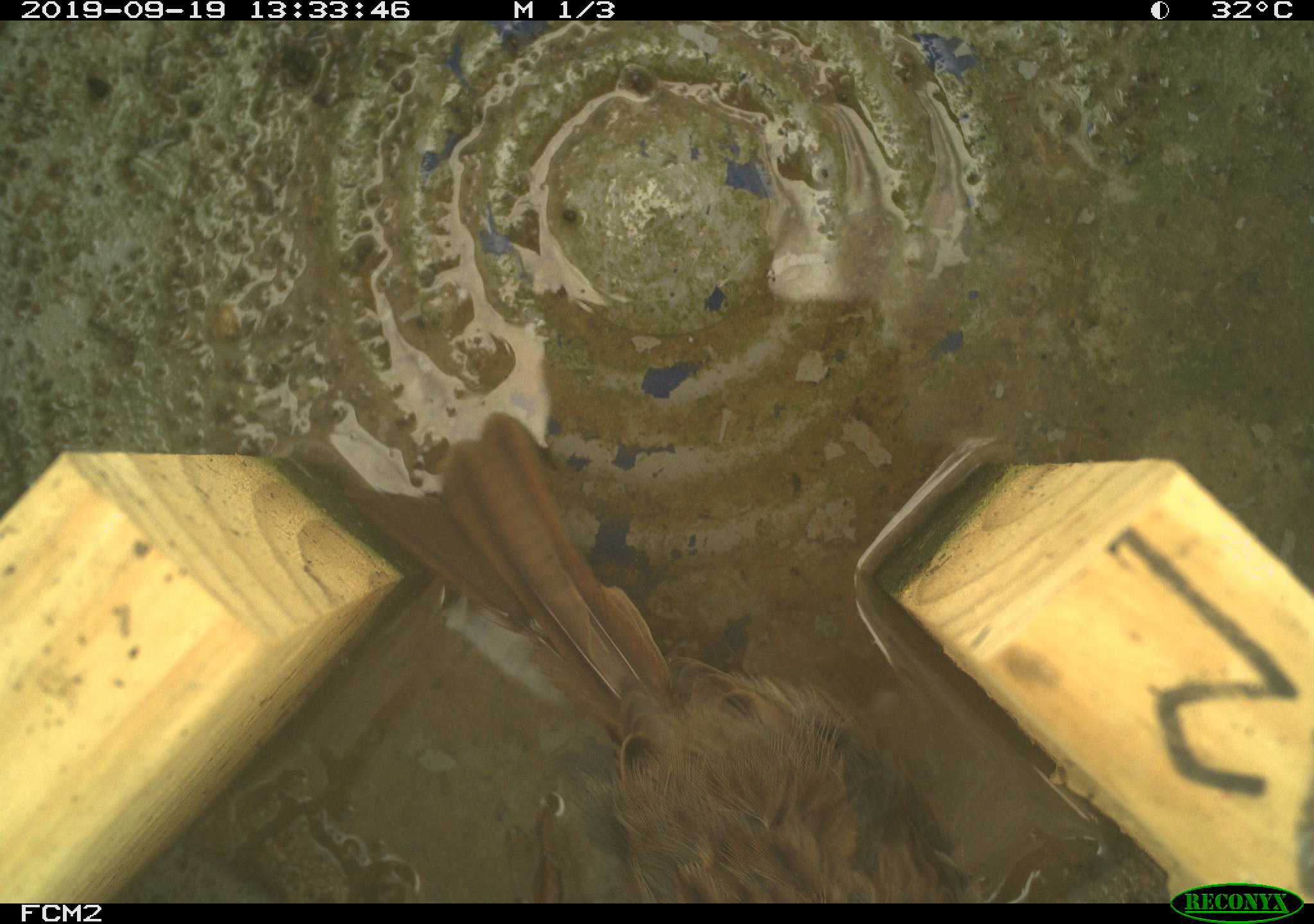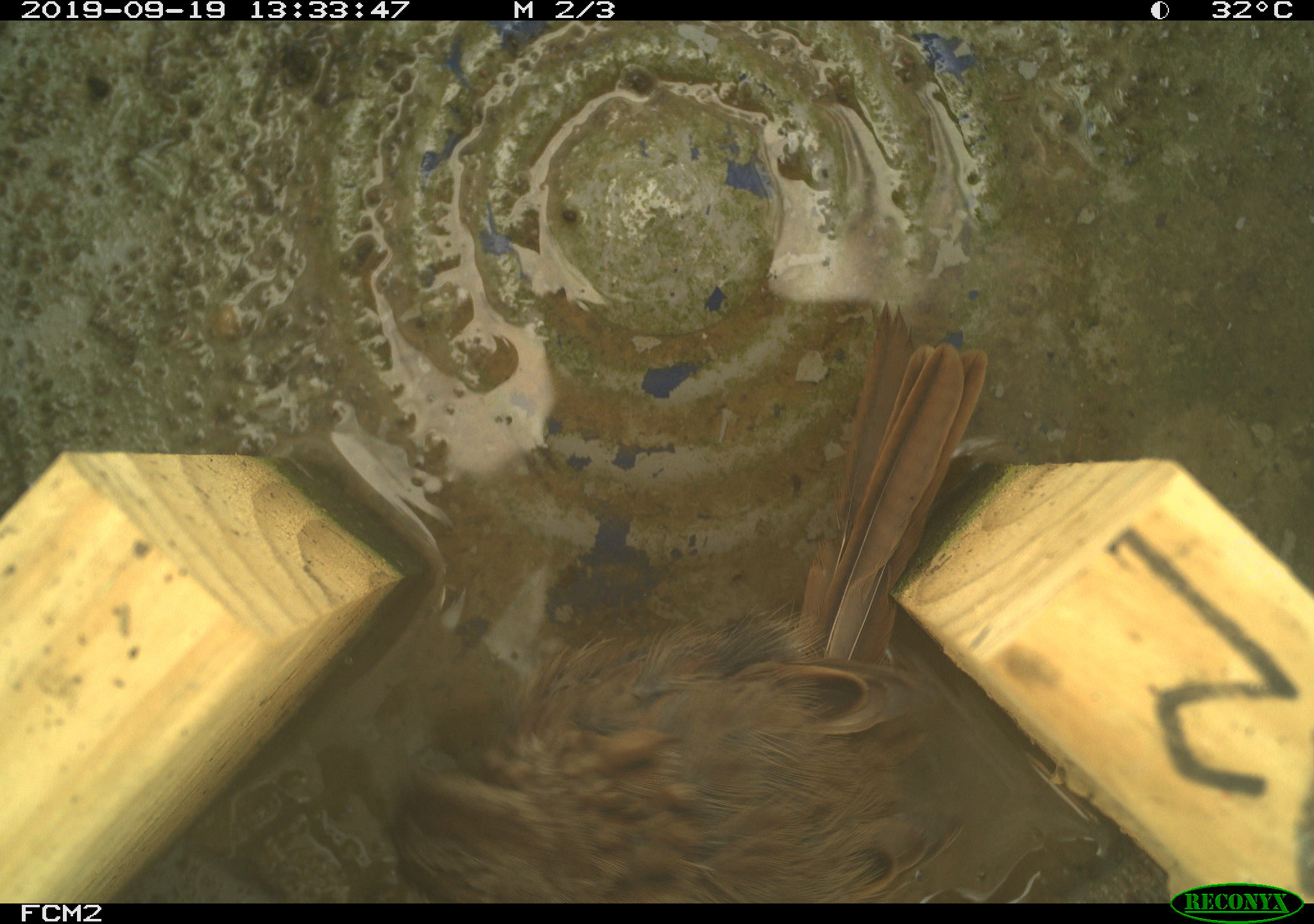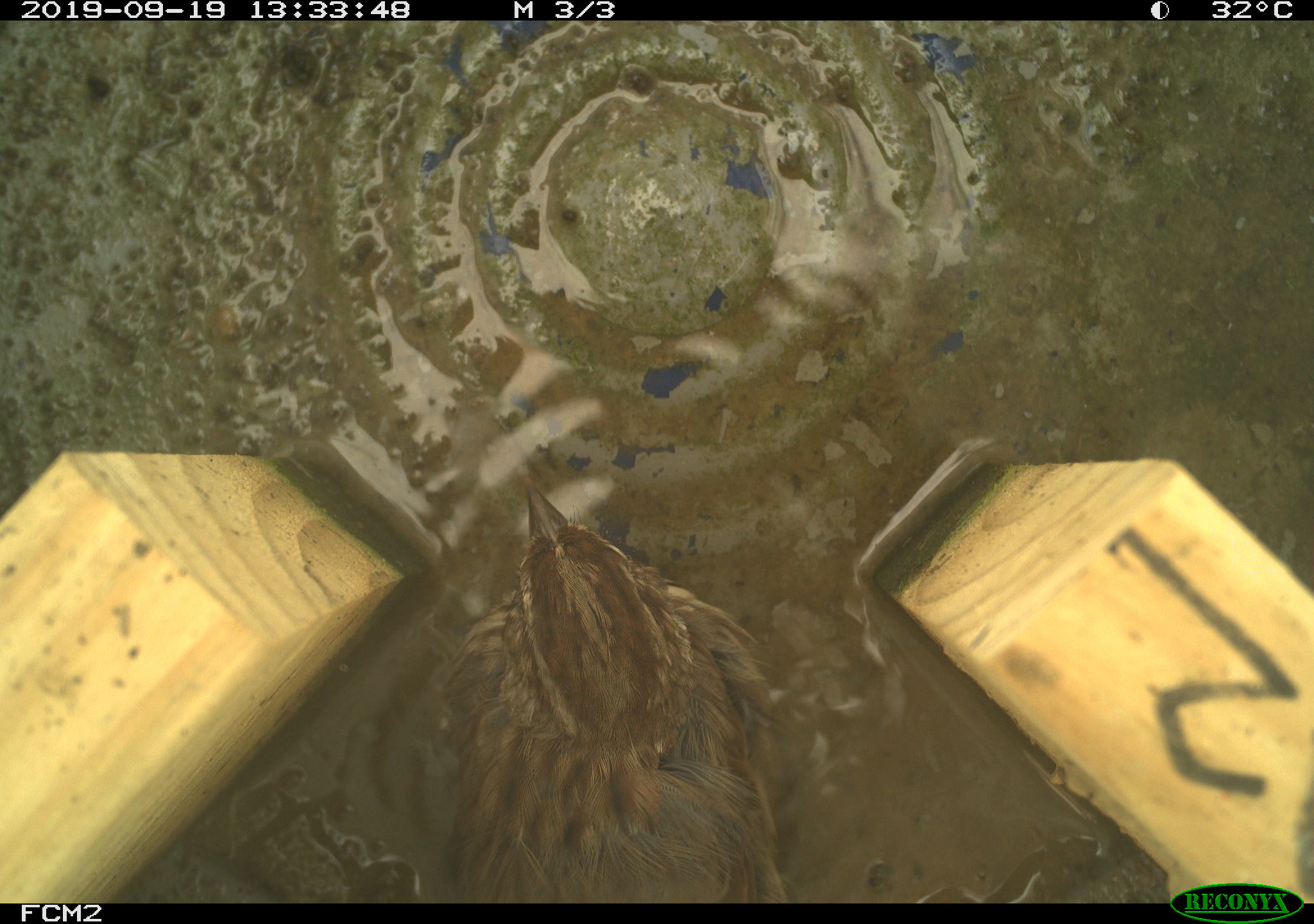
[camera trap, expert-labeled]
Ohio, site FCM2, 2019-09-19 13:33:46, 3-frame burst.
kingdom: Animalia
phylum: Chordata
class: Aves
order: Passeriformes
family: Passerellidae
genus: Melospiza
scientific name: Melospiza melodia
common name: song sparrow